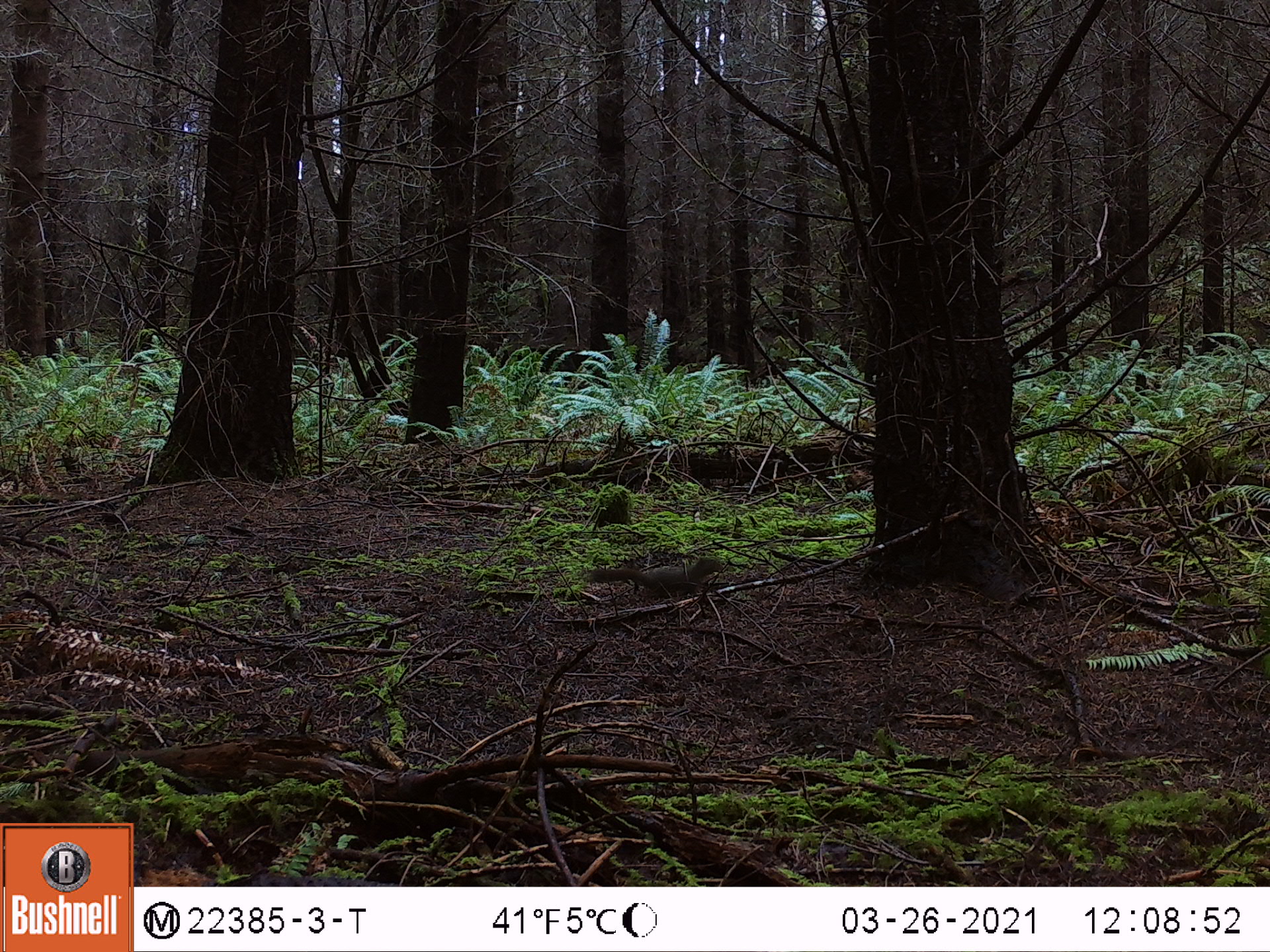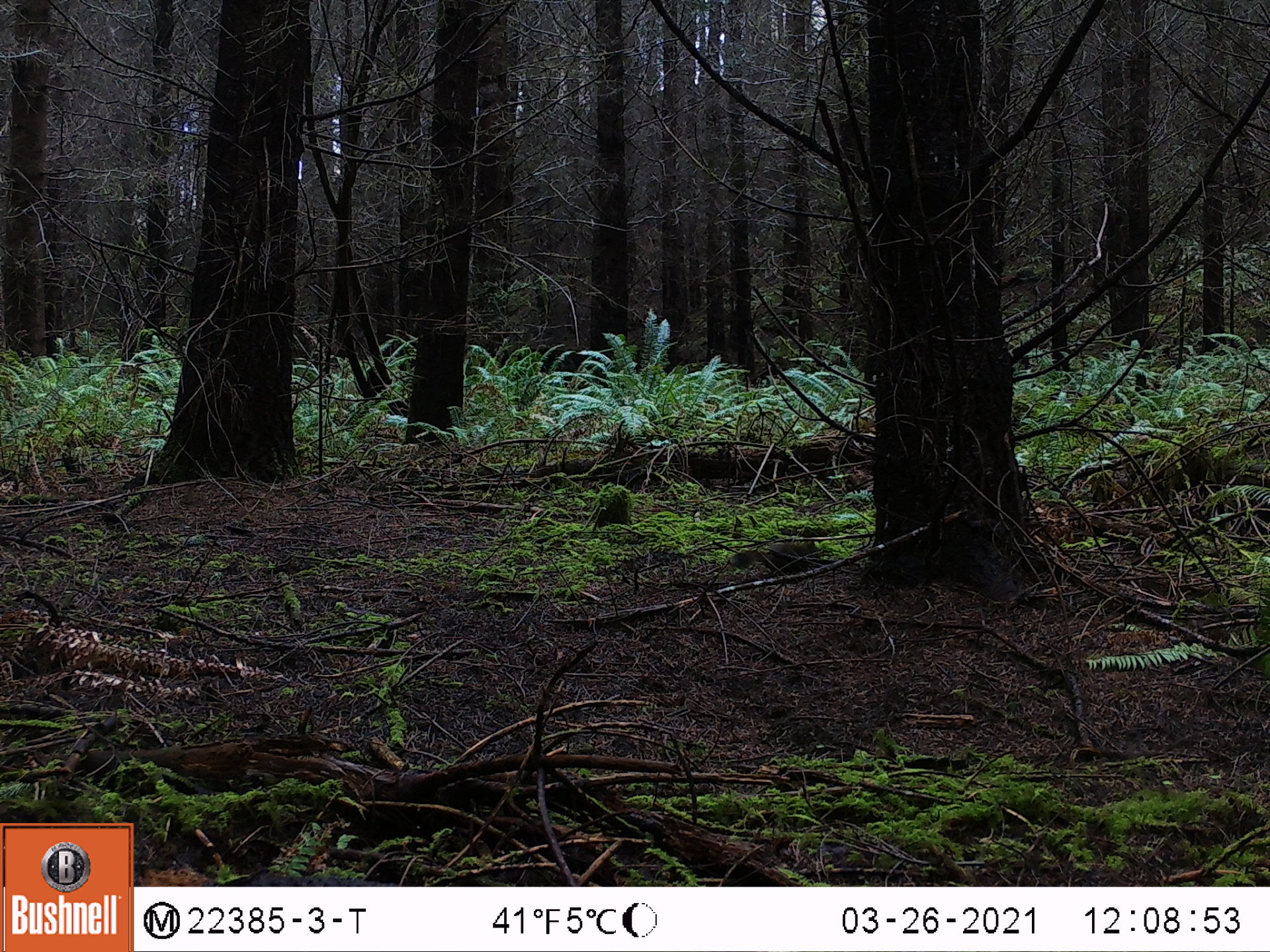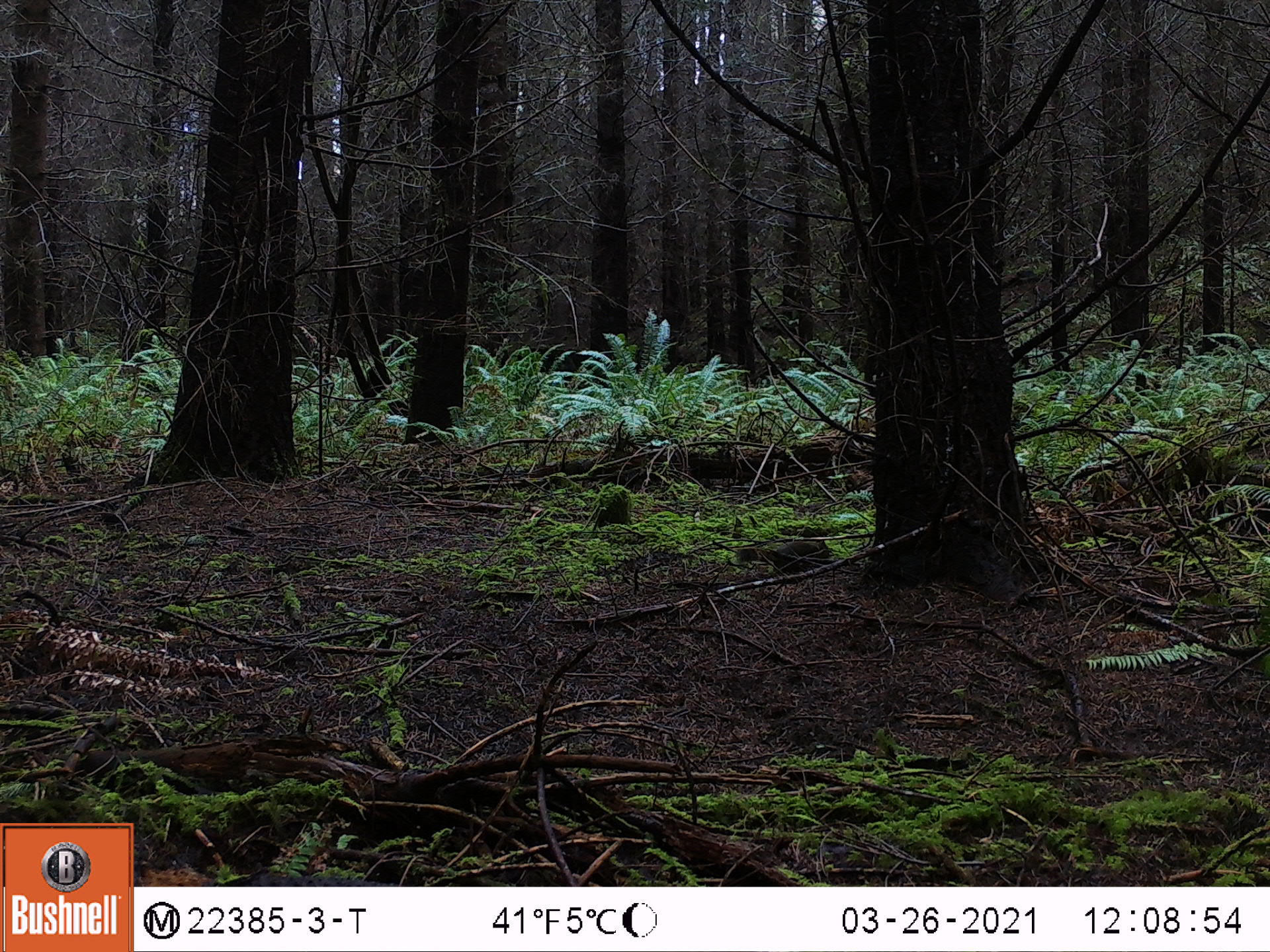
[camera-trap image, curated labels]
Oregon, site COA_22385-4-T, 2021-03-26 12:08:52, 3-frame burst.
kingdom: Animalia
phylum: Chordata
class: Mammalia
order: Rodentia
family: Sciuridae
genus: Tamiasciurus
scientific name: Tamiasciurus douglasii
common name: douglas squirrel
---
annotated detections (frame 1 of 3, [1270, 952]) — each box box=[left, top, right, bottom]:
douglas squirrel: box=[582, 553, 724, 600]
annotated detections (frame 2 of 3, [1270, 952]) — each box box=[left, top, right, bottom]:
douglas squirrel: box=[728, 530, 832, 580]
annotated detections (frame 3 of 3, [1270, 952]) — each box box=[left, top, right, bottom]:
douglas squirrel: box=[721, 535, 833, 577]